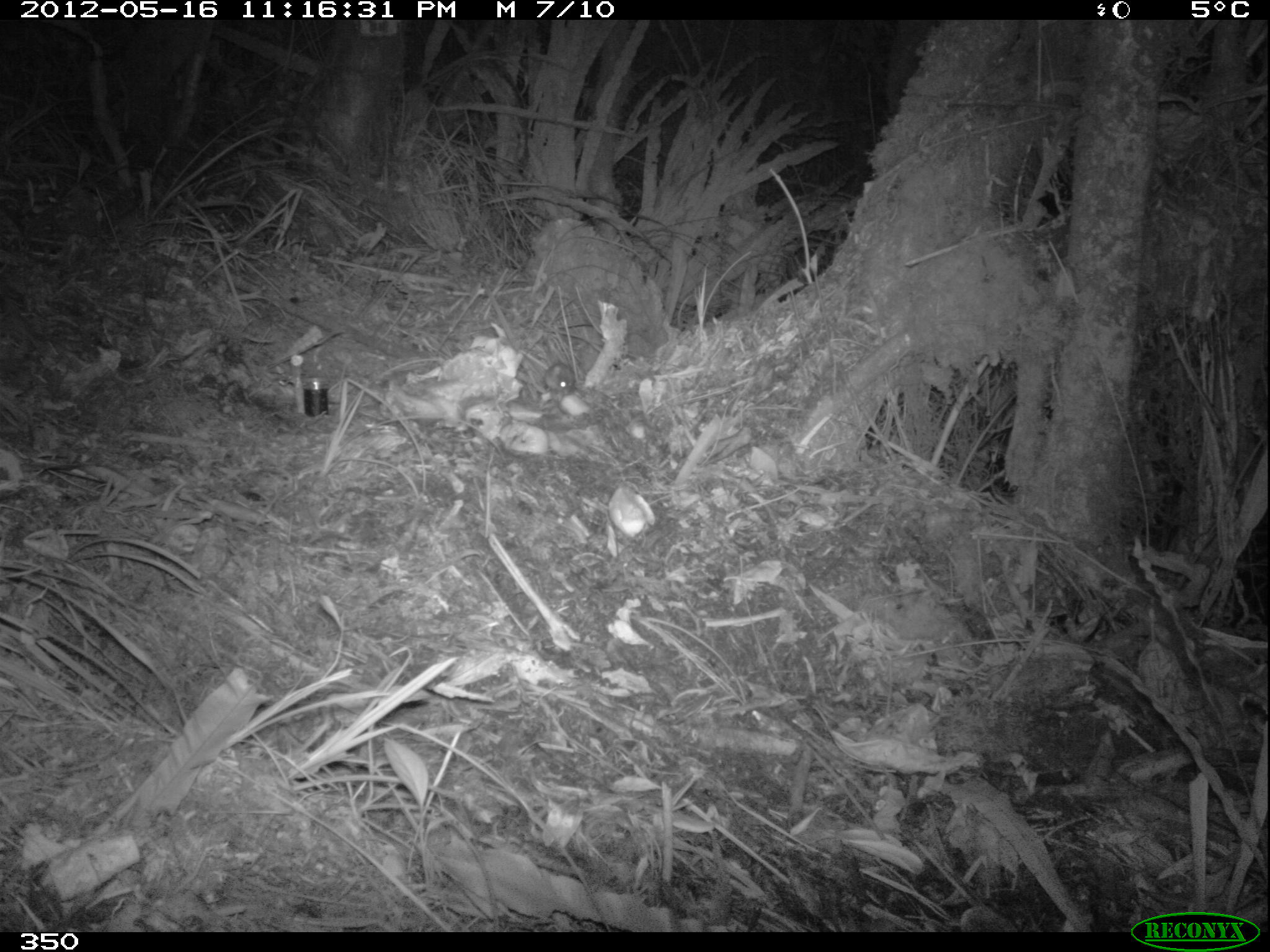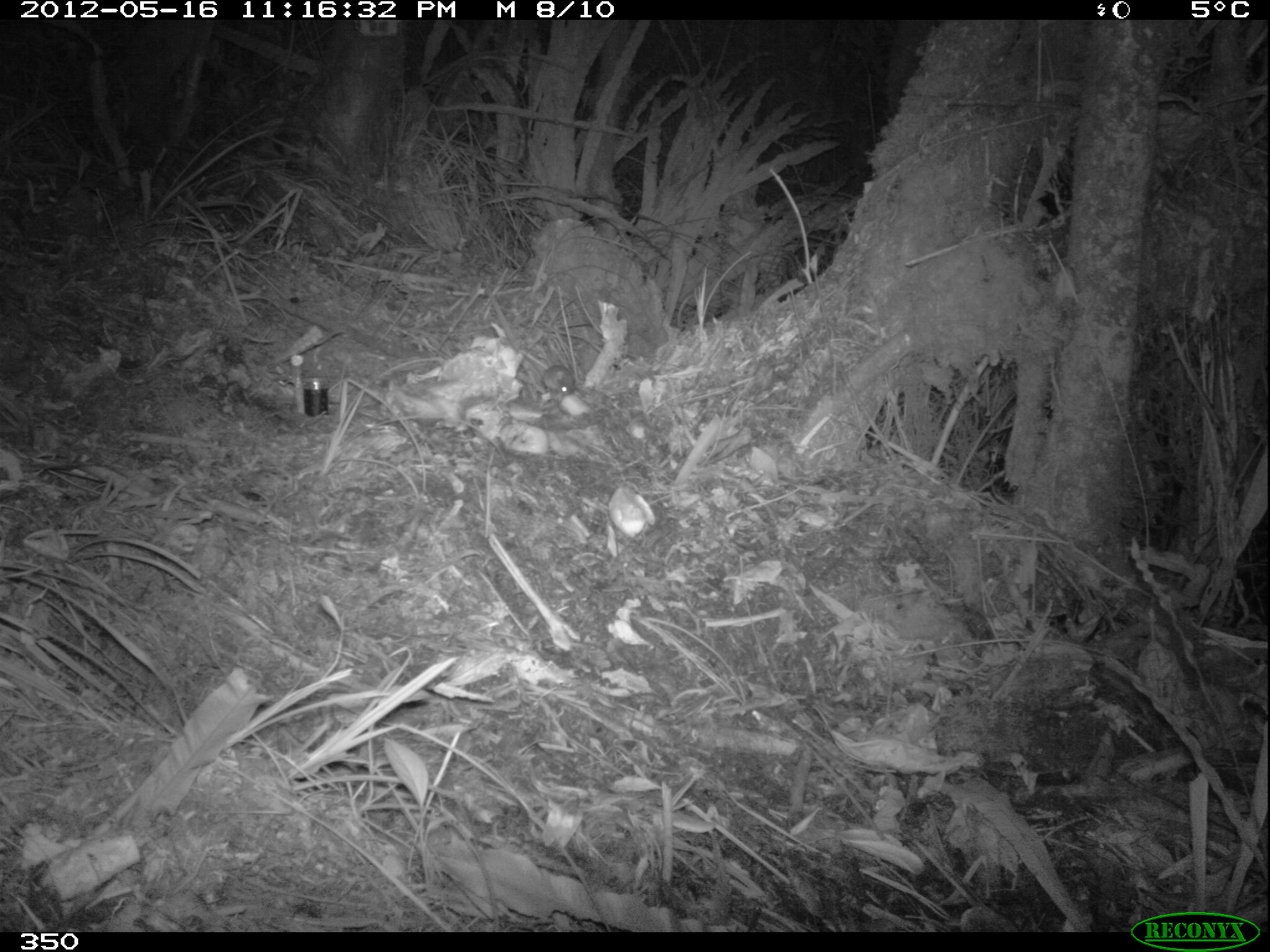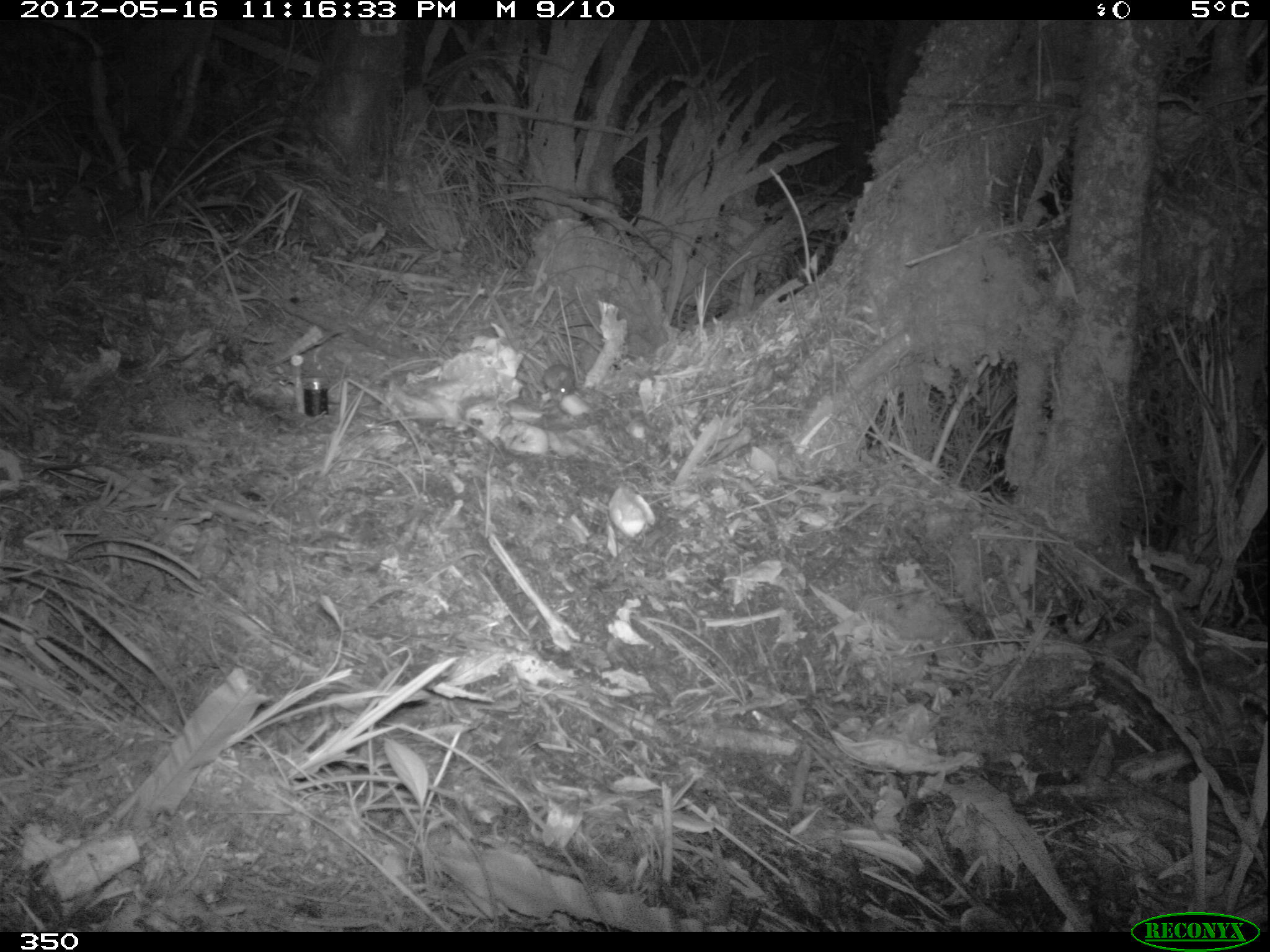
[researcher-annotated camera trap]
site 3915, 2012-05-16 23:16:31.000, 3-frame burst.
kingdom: Animalia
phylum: Chordata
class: Mammalia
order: Rodentia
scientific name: Rodentia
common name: rodents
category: unknown rodent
Unknown rodent (rodents) (Rodentia).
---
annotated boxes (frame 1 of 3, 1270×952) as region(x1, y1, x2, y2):
unknown rodent: region(542, 361, 575, 395)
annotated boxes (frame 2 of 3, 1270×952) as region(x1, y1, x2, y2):
unknown rodent: region(536, 356, 576, 395)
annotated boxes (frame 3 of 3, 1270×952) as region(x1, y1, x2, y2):
unknown rodent: region(541, 362, 574, 395)